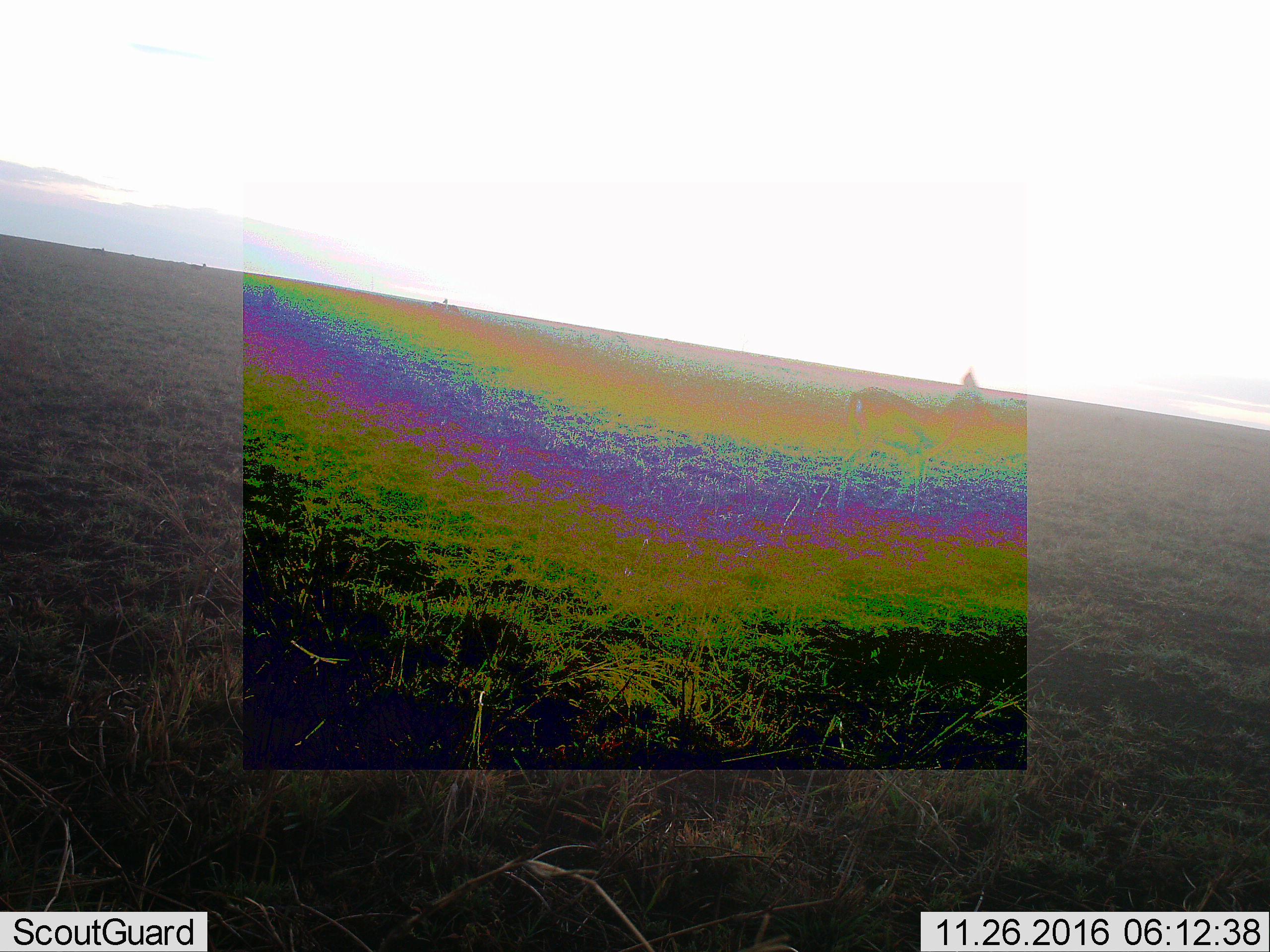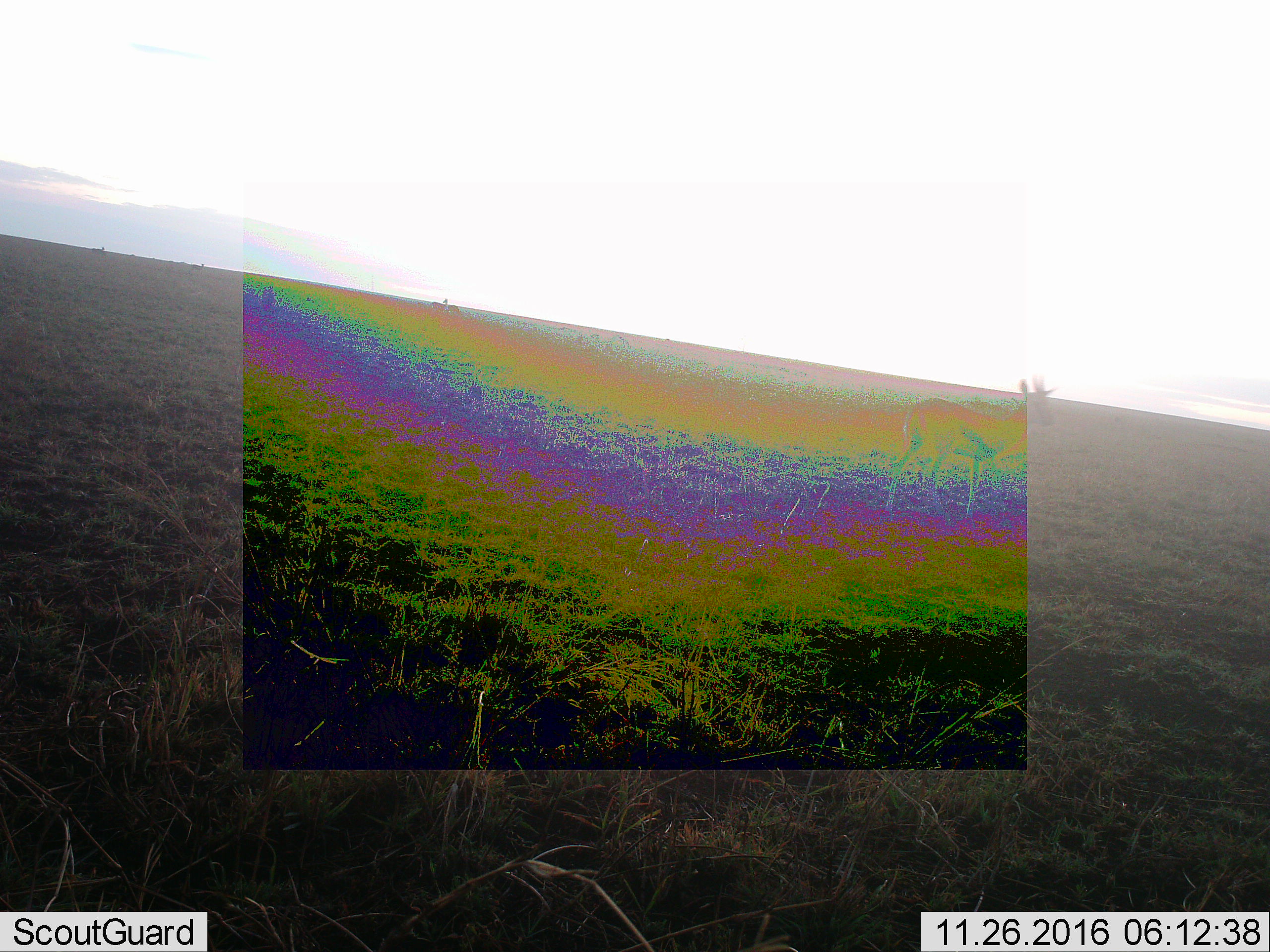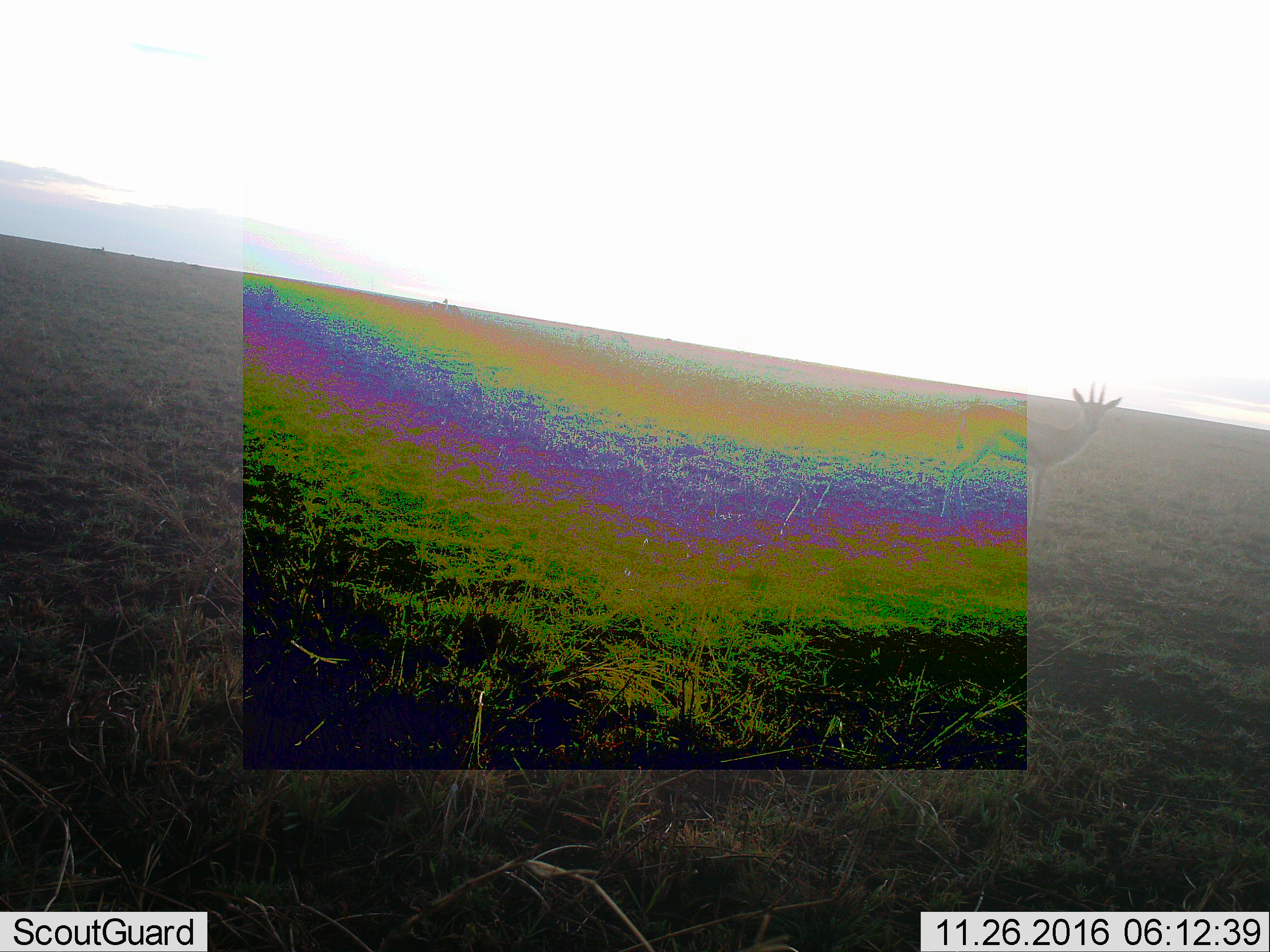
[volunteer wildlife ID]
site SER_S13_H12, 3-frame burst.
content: unidentified animal